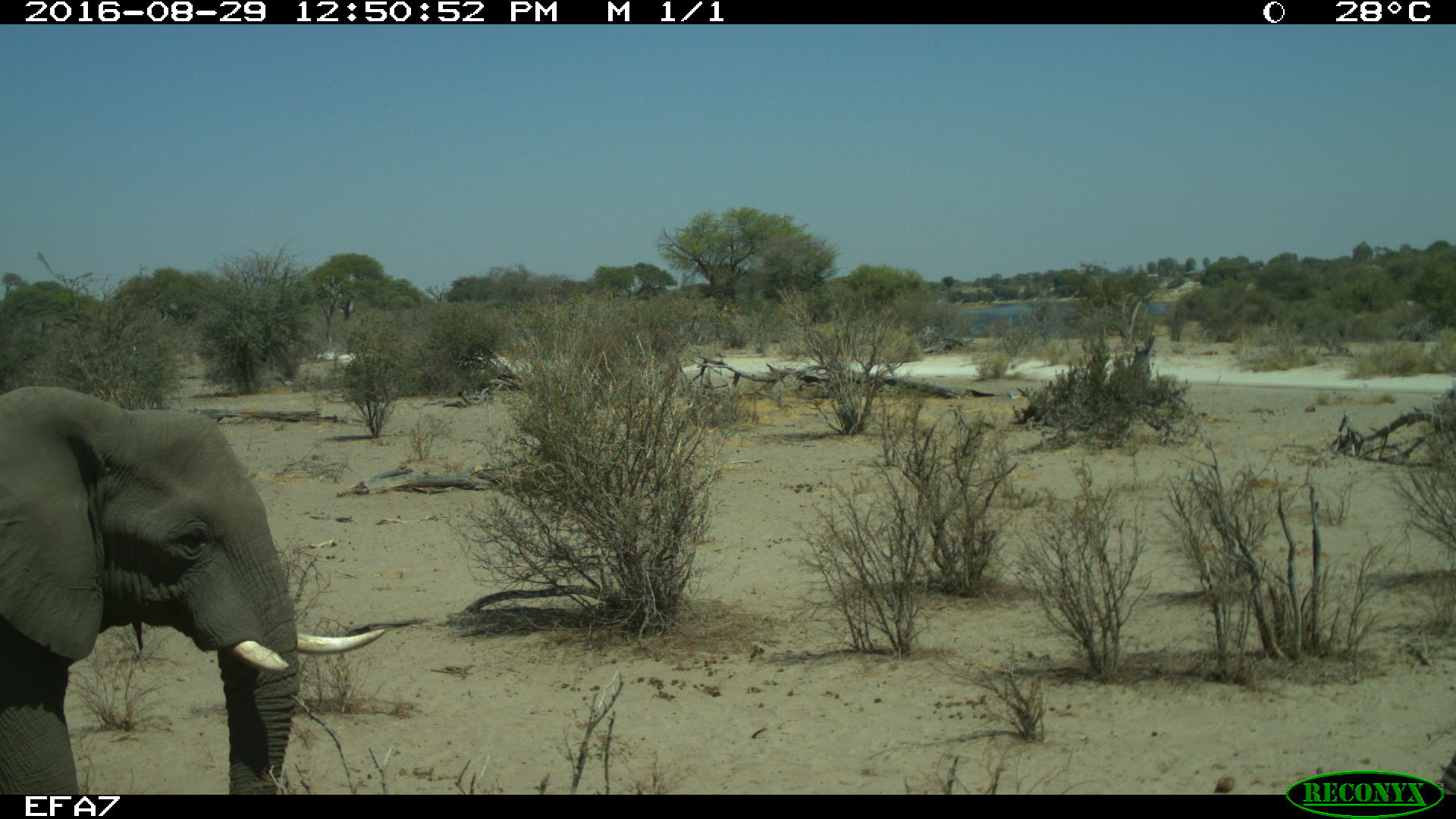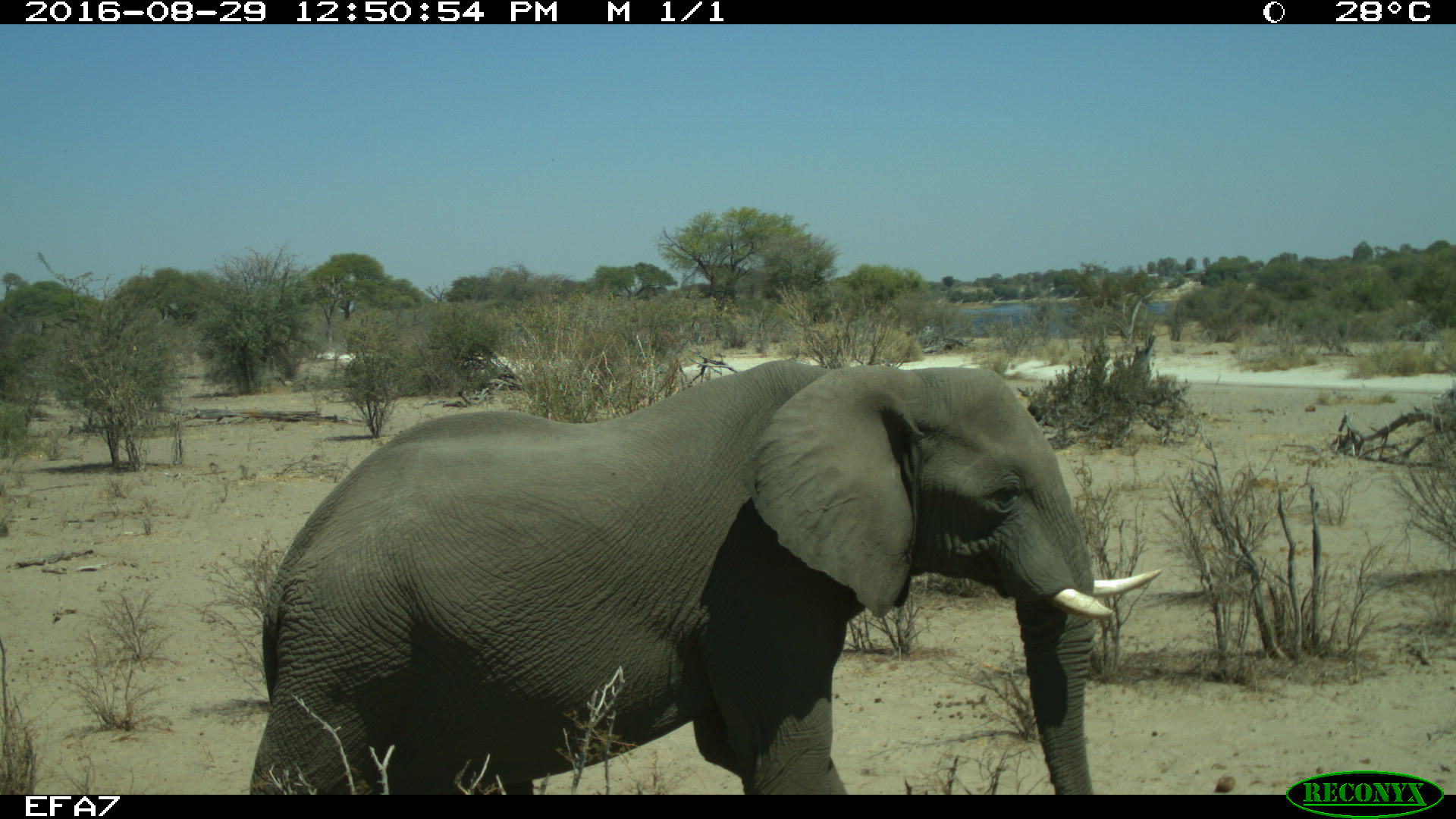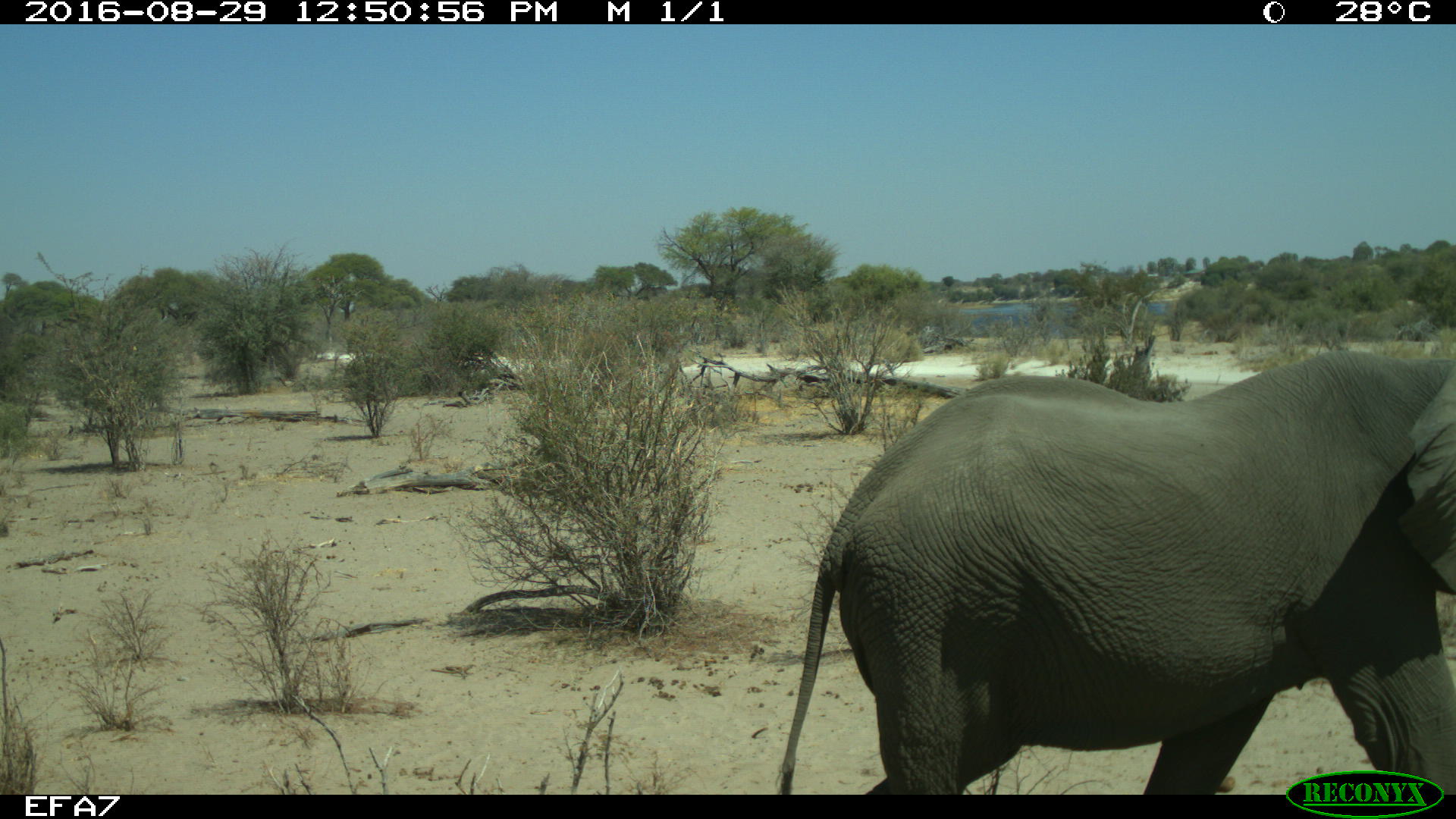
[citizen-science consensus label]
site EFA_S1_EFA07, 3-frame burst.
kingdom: Animalia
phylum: Chordata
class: Mammalia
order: Proboscidea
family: Elephantidae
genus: Loxodonta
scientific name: Loxodonta africana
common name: african bush elephant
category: elephant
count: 2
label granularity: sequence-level